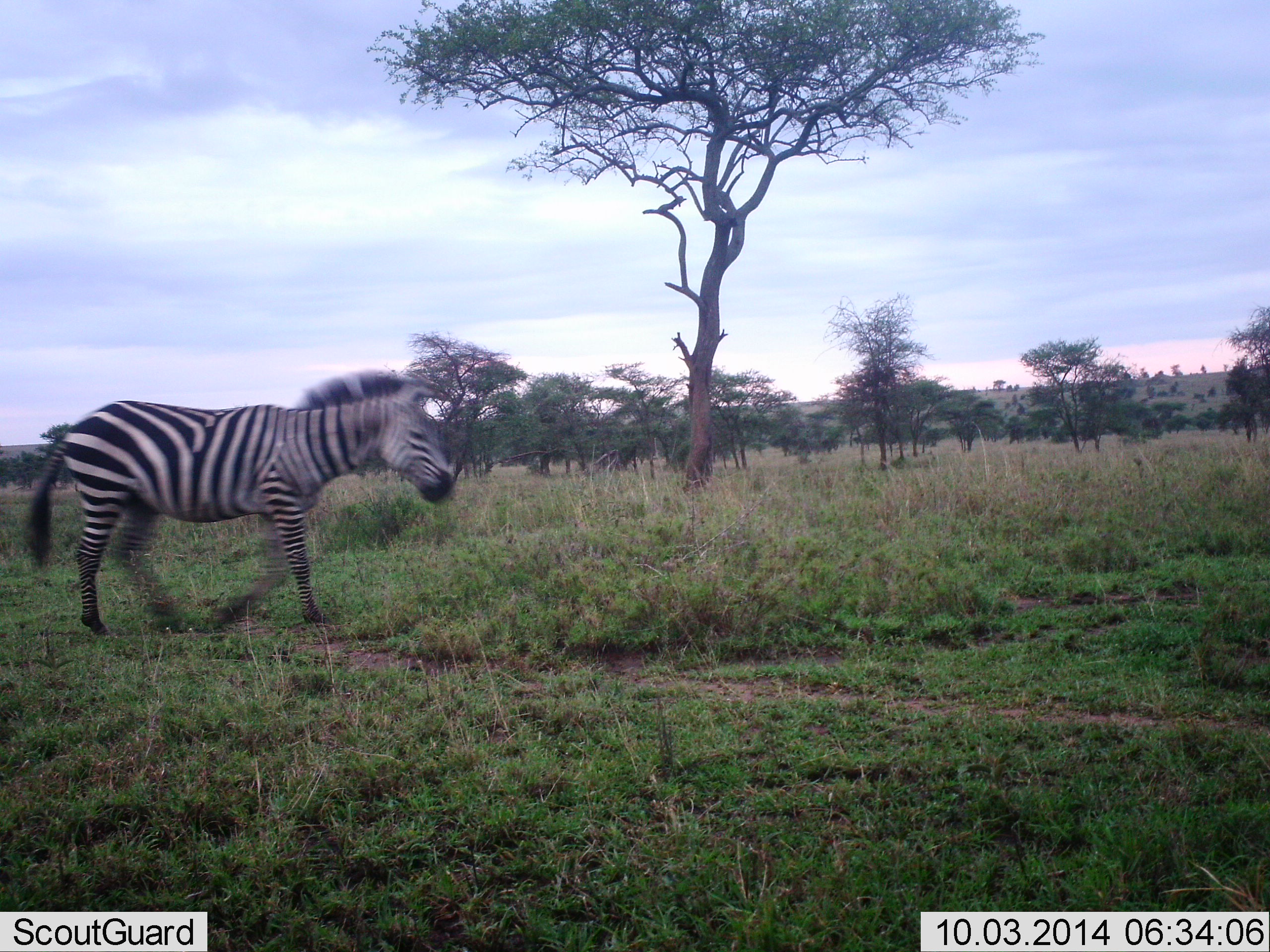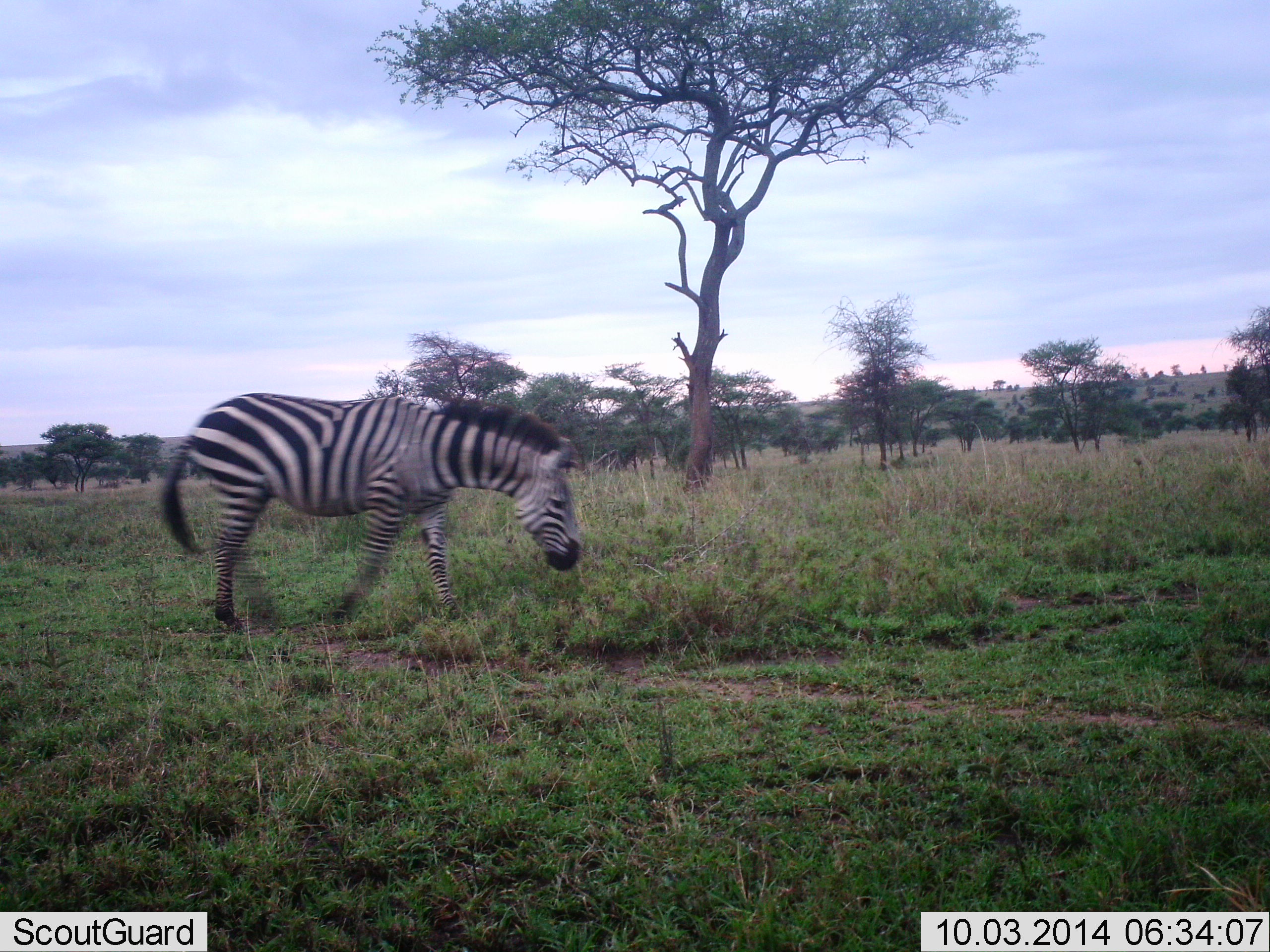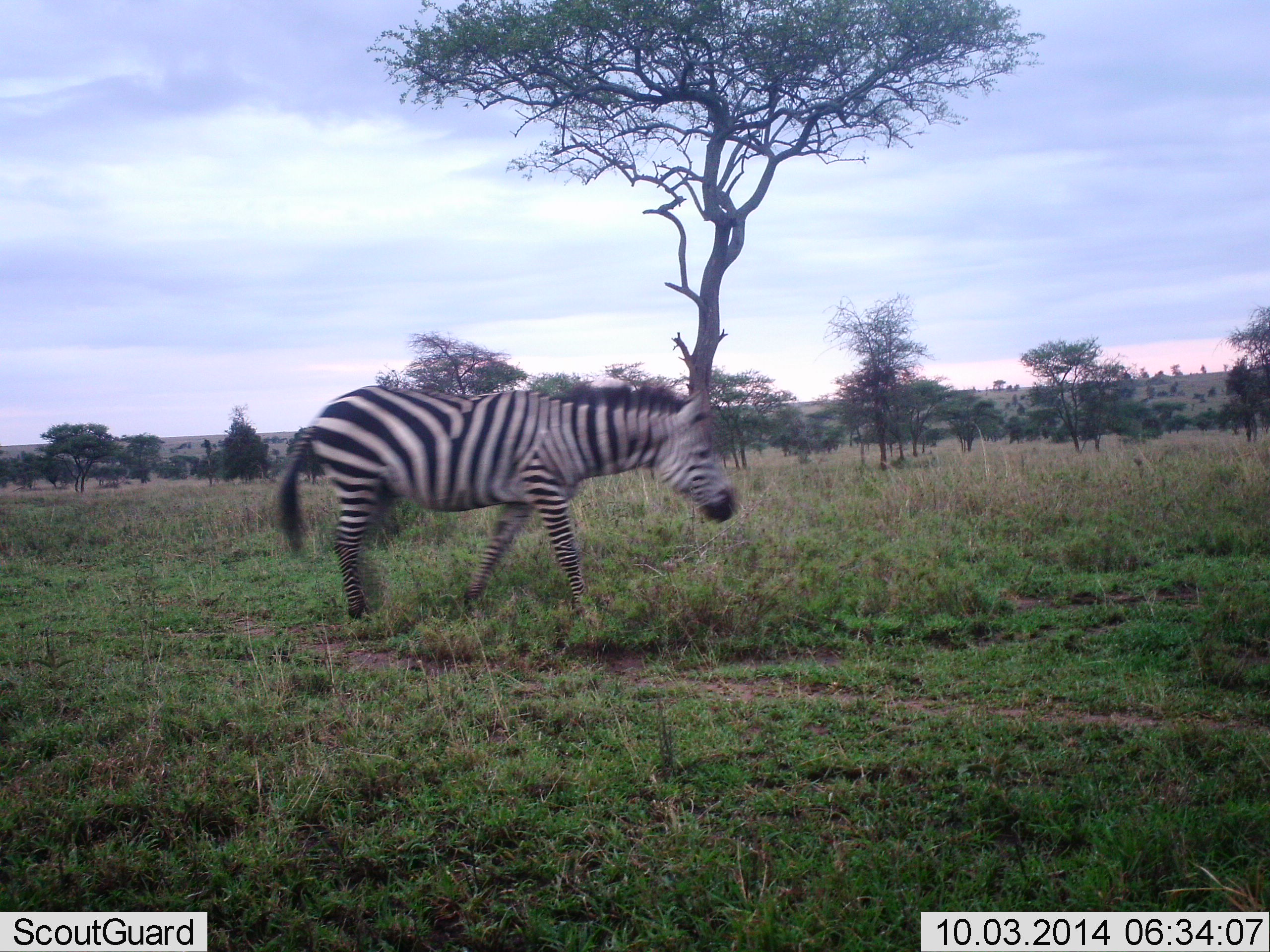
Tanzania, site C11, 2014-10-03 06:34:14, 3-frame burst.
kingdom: Animalia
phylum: Chordata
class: Mammalia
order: Perissodactyla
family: Equidae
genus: Equus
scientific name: Equus quagga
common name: plains zebra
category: zebra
Zebra (plains zebra) (Equus quagga), count 1. Behavior (volunteer vote fractions): standing 0%, resting 0%, moving 100%, interacting 0%. Young present (vote fraction): 0%. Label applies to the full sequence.